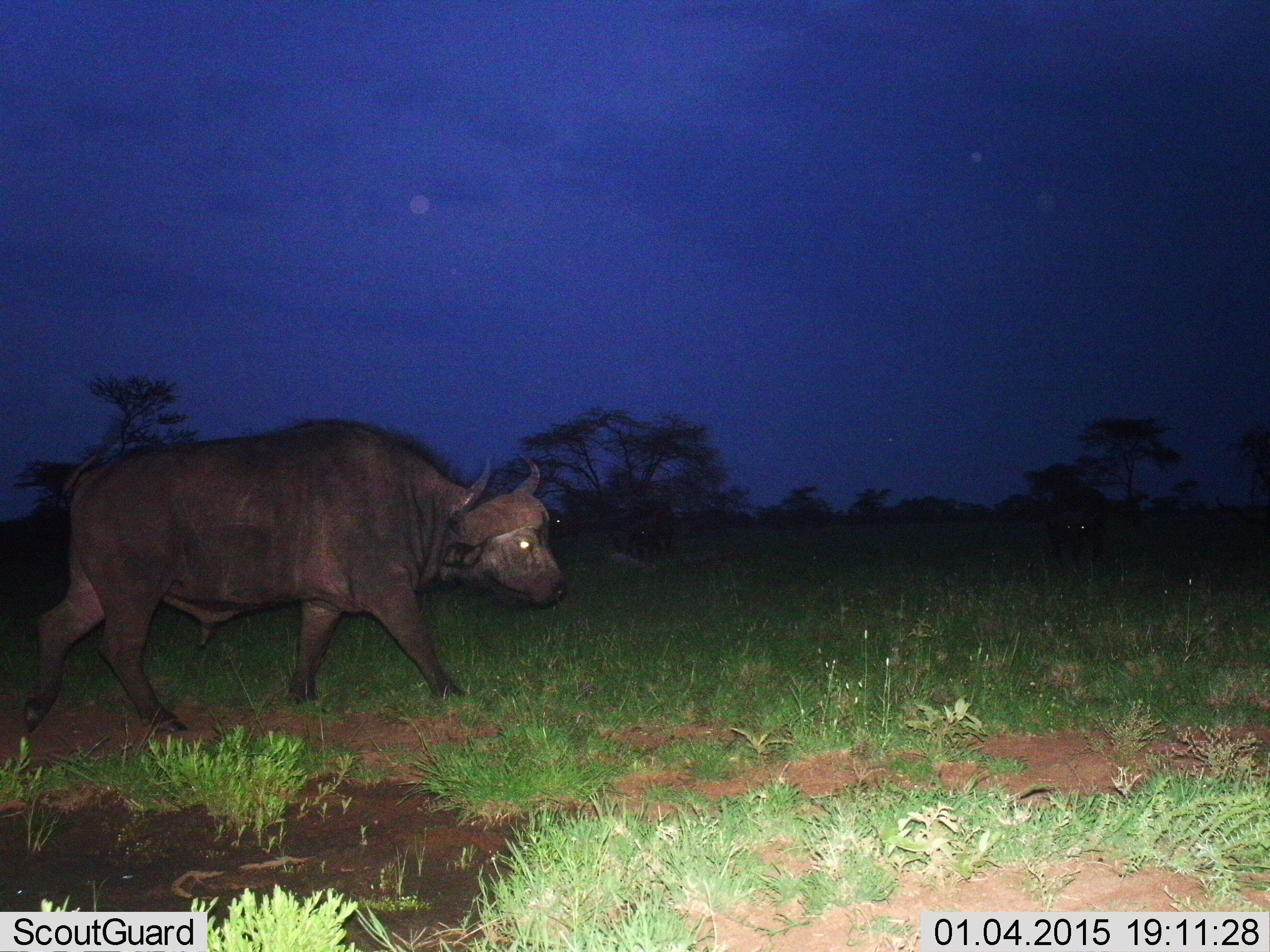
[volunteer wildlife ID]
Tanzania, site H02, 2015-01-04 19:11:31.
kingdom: Animalia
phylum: Chordata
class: Mammalia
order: Artiodactyla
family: Bovidae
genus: Syncerus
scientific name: Syncerus caffer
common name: cape buffalo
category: buffalo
Buffalo (cape buffalo) (Syncerus caffer), count 1. Behavior (volunteer vote fractions): standing 20%, resting 0%, moving 90%, interacting 0%. Young present (vote fraction): 0%. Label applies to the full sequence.